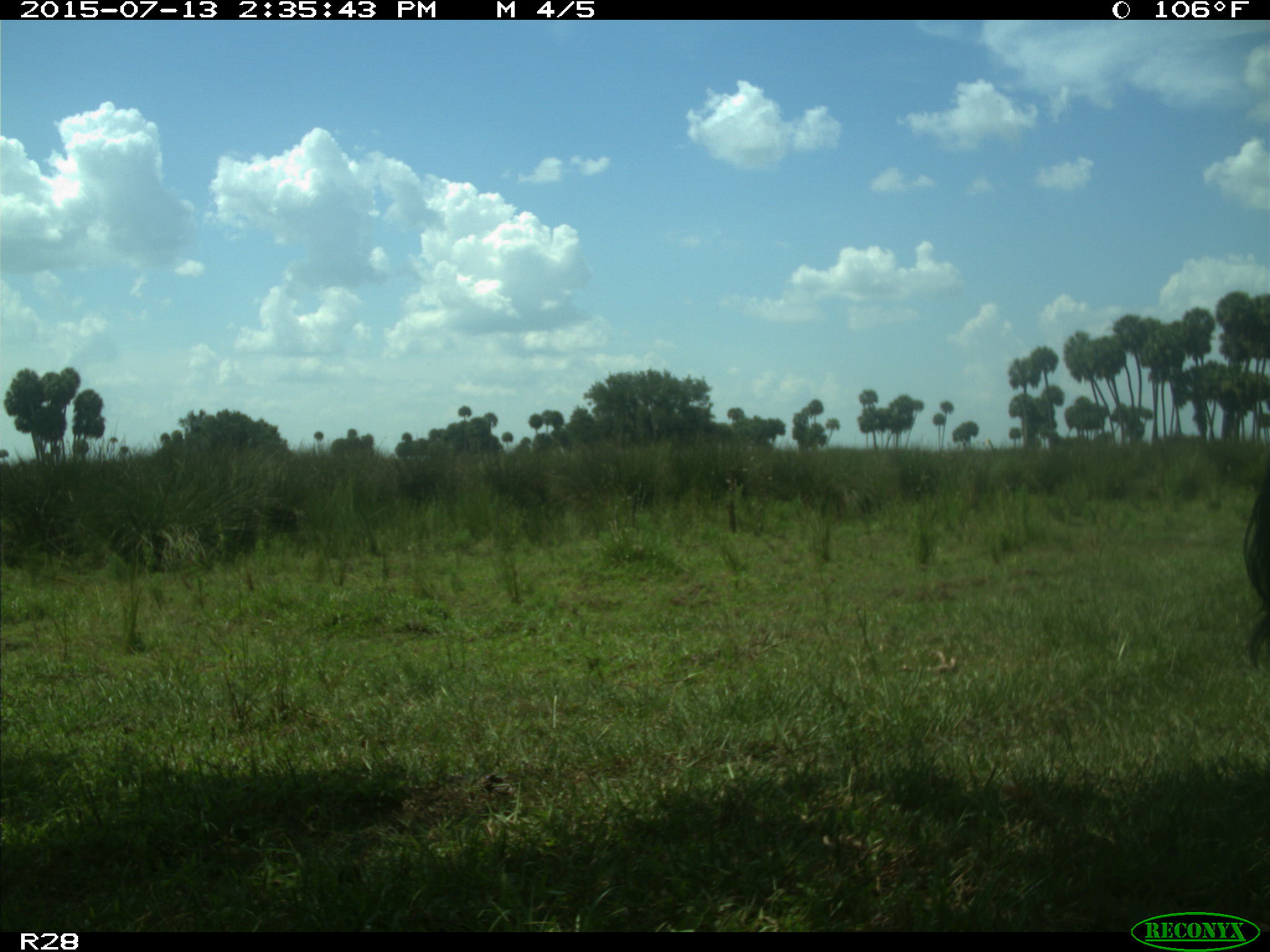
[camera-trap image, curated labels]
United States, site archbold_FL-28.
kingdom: Animalia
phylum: Chordata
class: Mammalia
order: Artiodactyla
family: Bovidae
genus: Bos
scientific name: Bos taurus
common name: domestic cow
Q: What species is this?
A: Bos taurus (domestic cow).